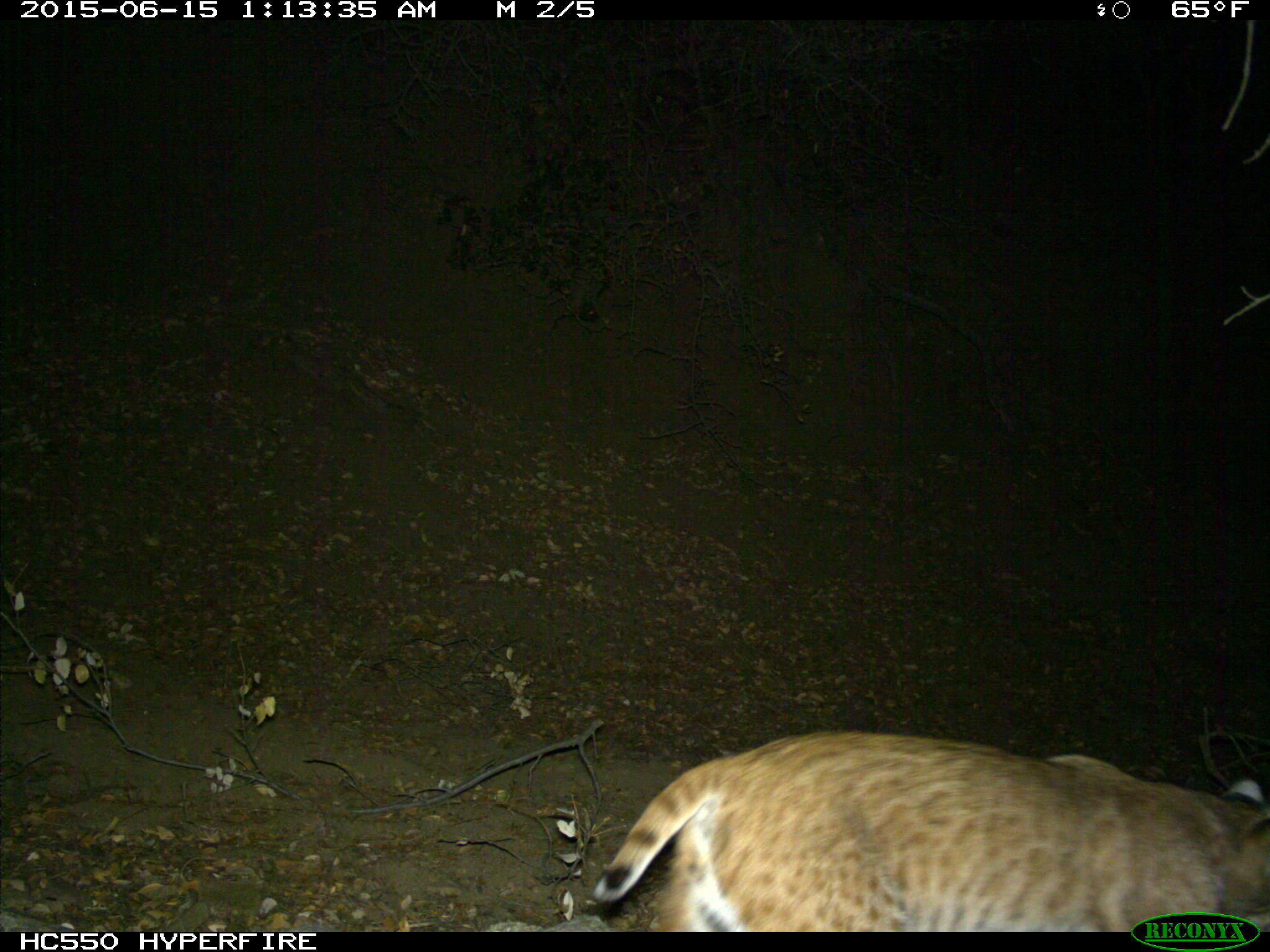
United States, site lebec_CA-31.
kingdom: Animalia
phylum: Chordata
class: Mammalia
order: Carnivora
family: Felidae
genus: Lynx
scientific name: Lynx rufus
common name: bobcat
Lynx rufus (bobcat).